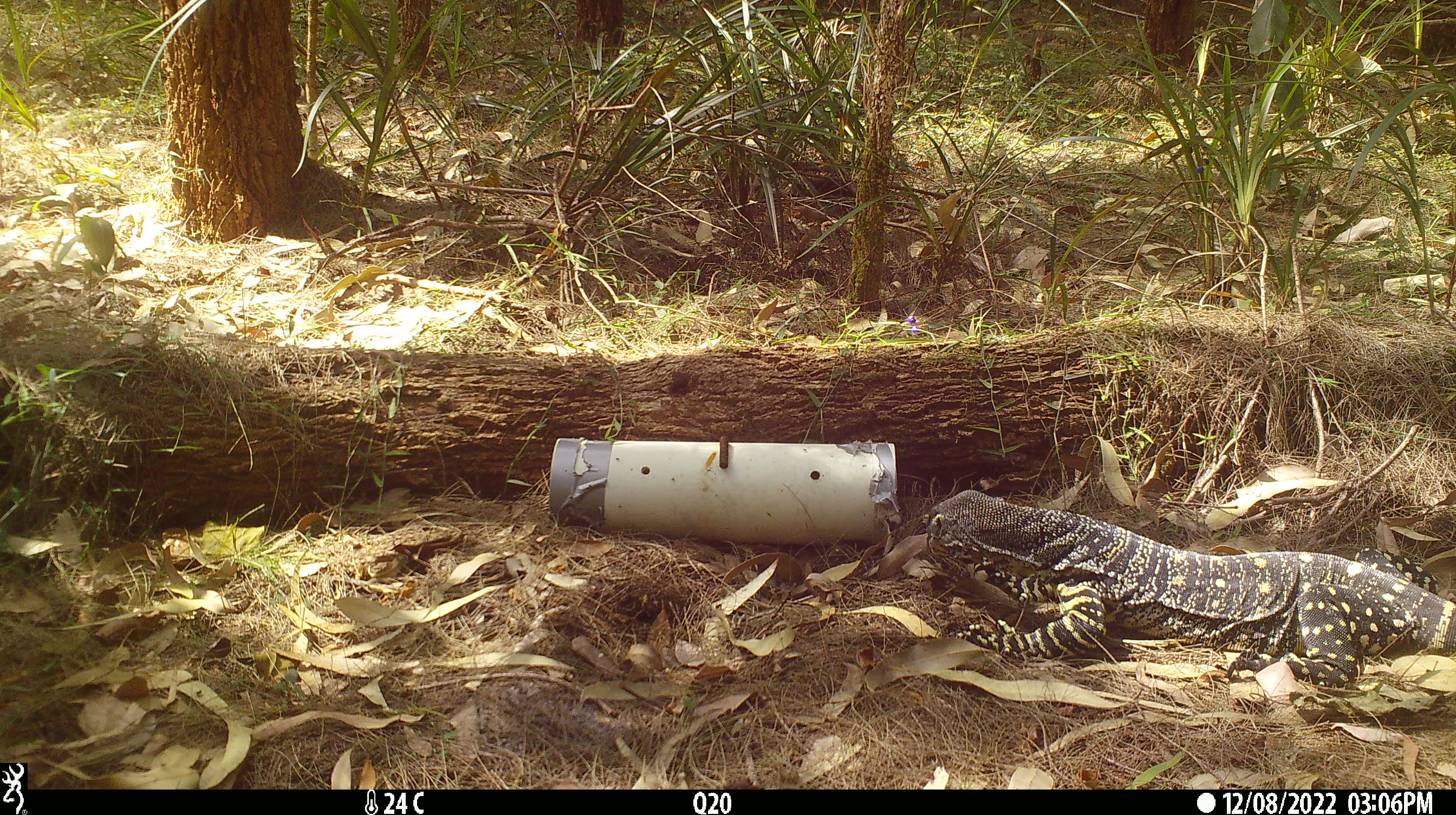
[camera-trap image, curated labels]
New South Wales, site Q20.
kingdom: Animalia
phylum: Chordata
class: Reptilia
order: Squamata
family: Varanidae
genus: Varanus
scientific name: Varanus varius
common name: lace monitor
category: goanna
Goanna (lace monitor) (Varanus varius).